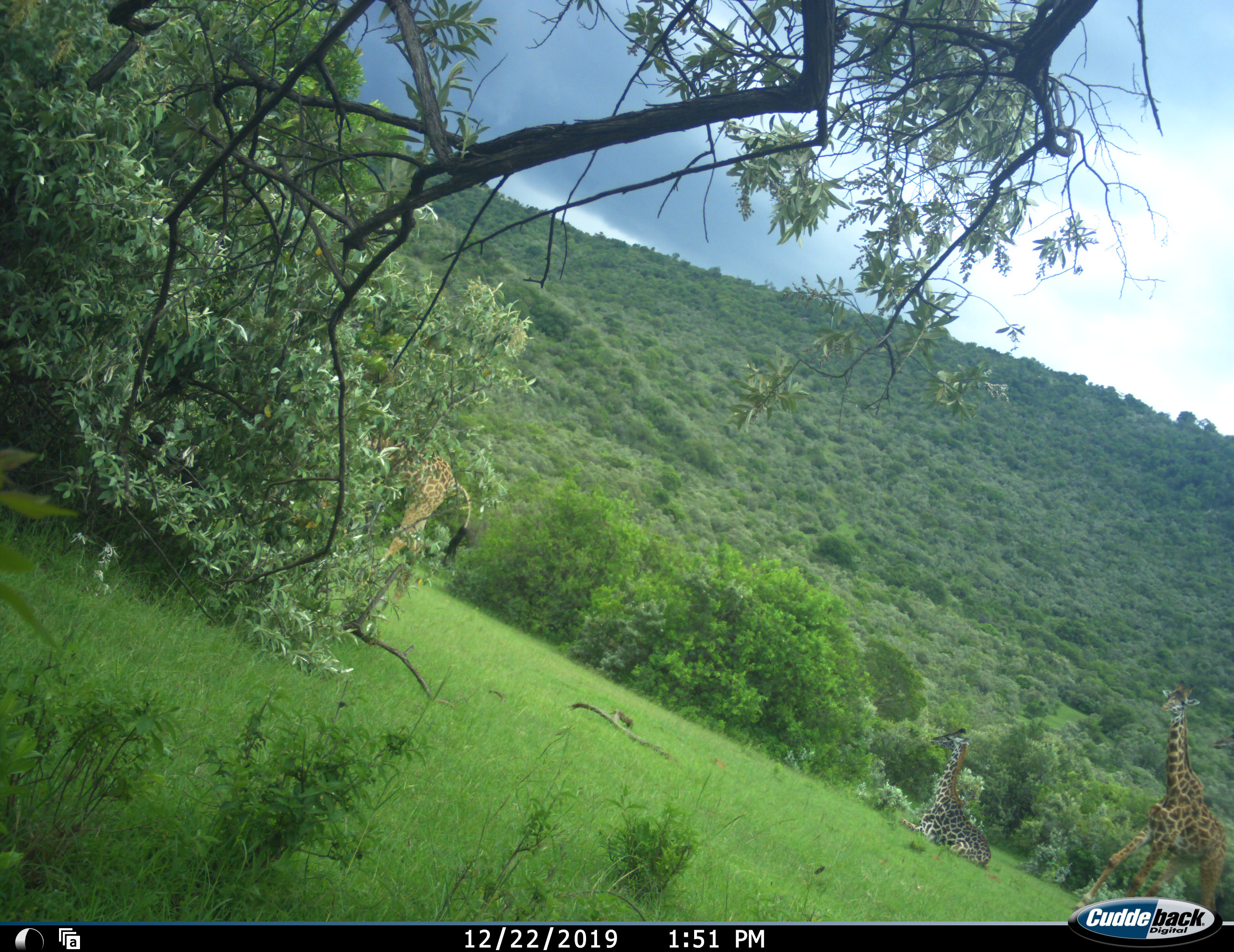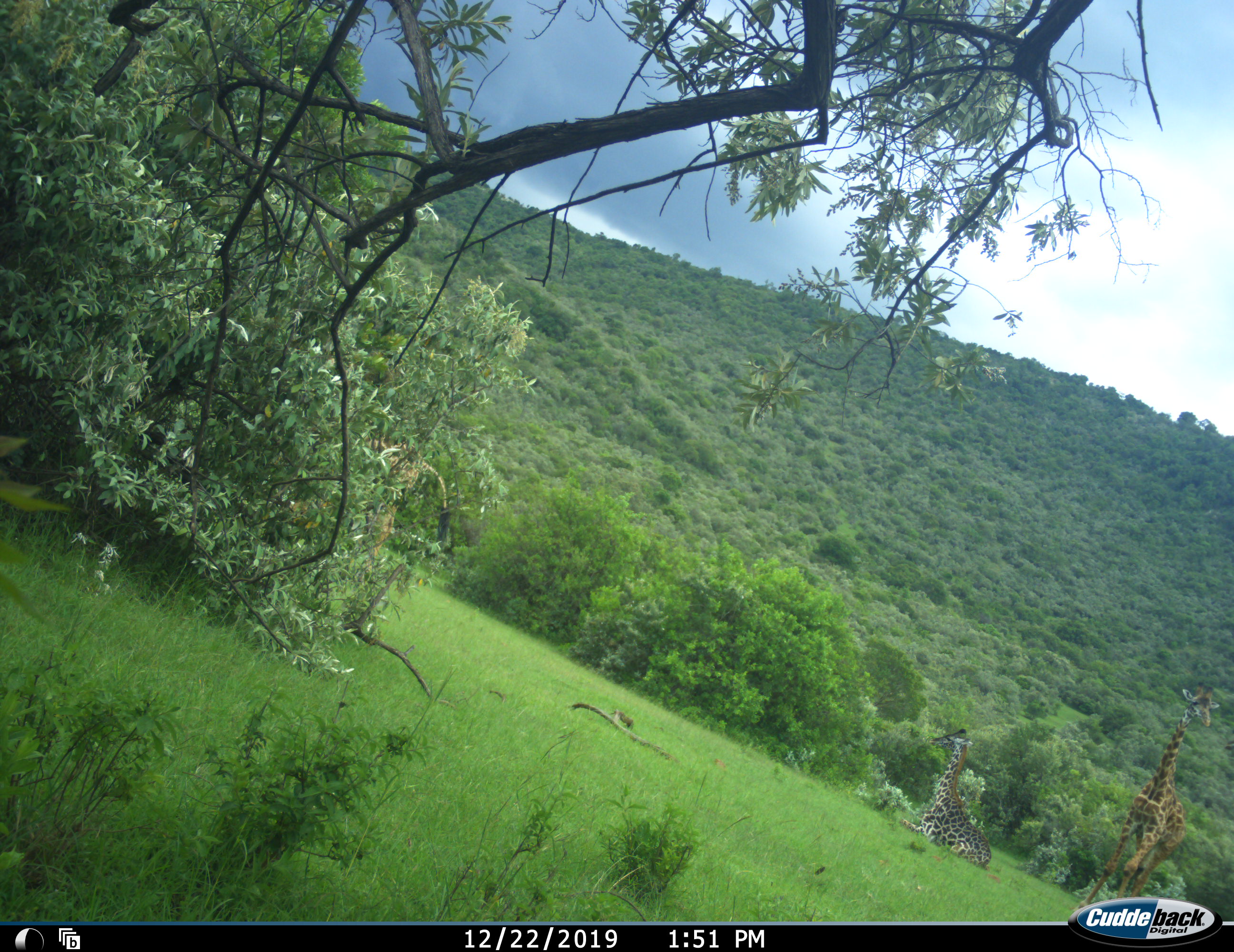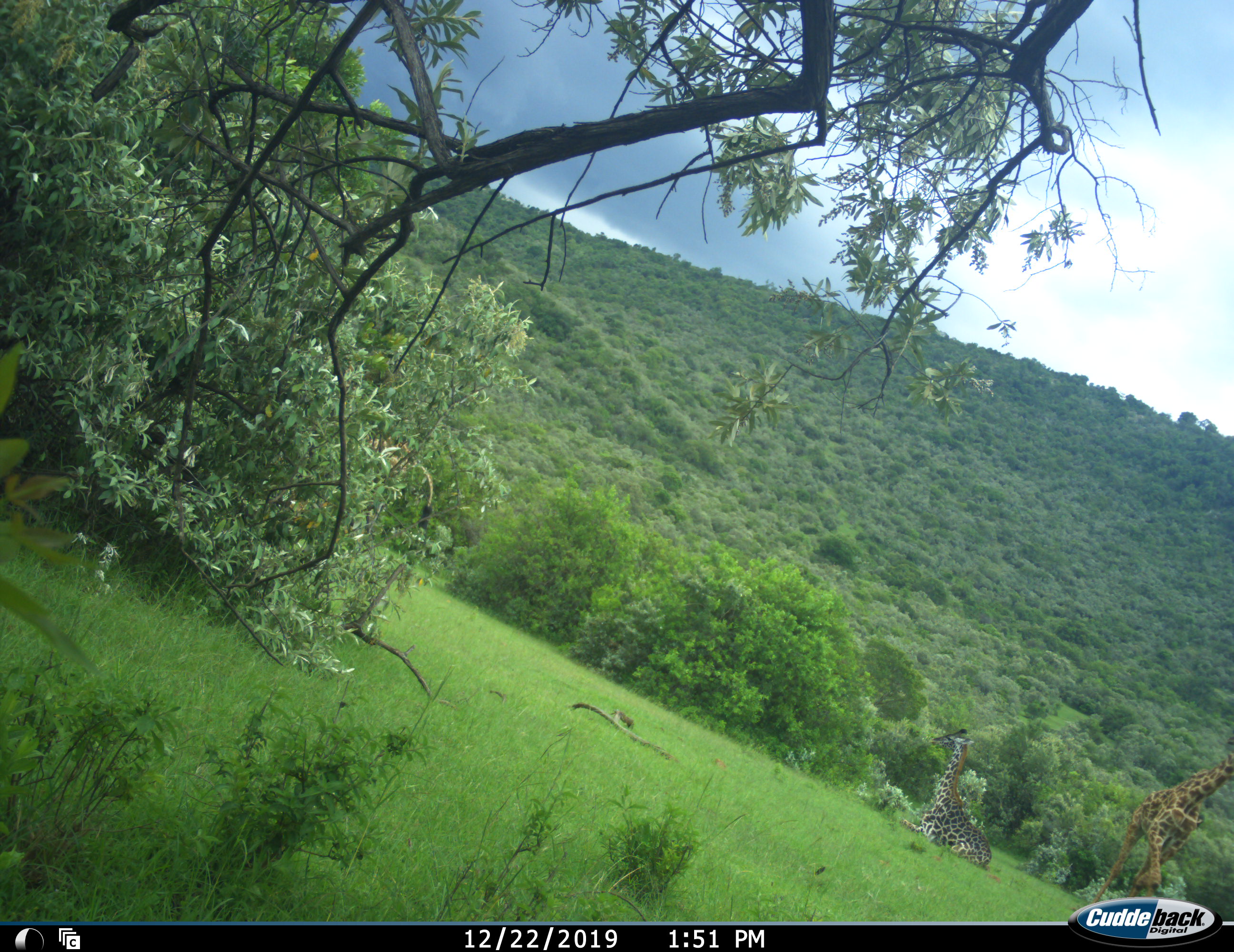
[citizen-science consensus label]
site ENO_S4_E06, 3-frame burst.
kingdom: Animalia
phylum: Chordata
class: Mammalia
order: Artiodactyla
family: Giraffidae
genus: Giraffa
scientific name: Giraffa camelopardalis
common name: giraffe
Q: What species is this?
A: Giraffe (Giraffa camelopardalis).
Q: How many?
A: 3.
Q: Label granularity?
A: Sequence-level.